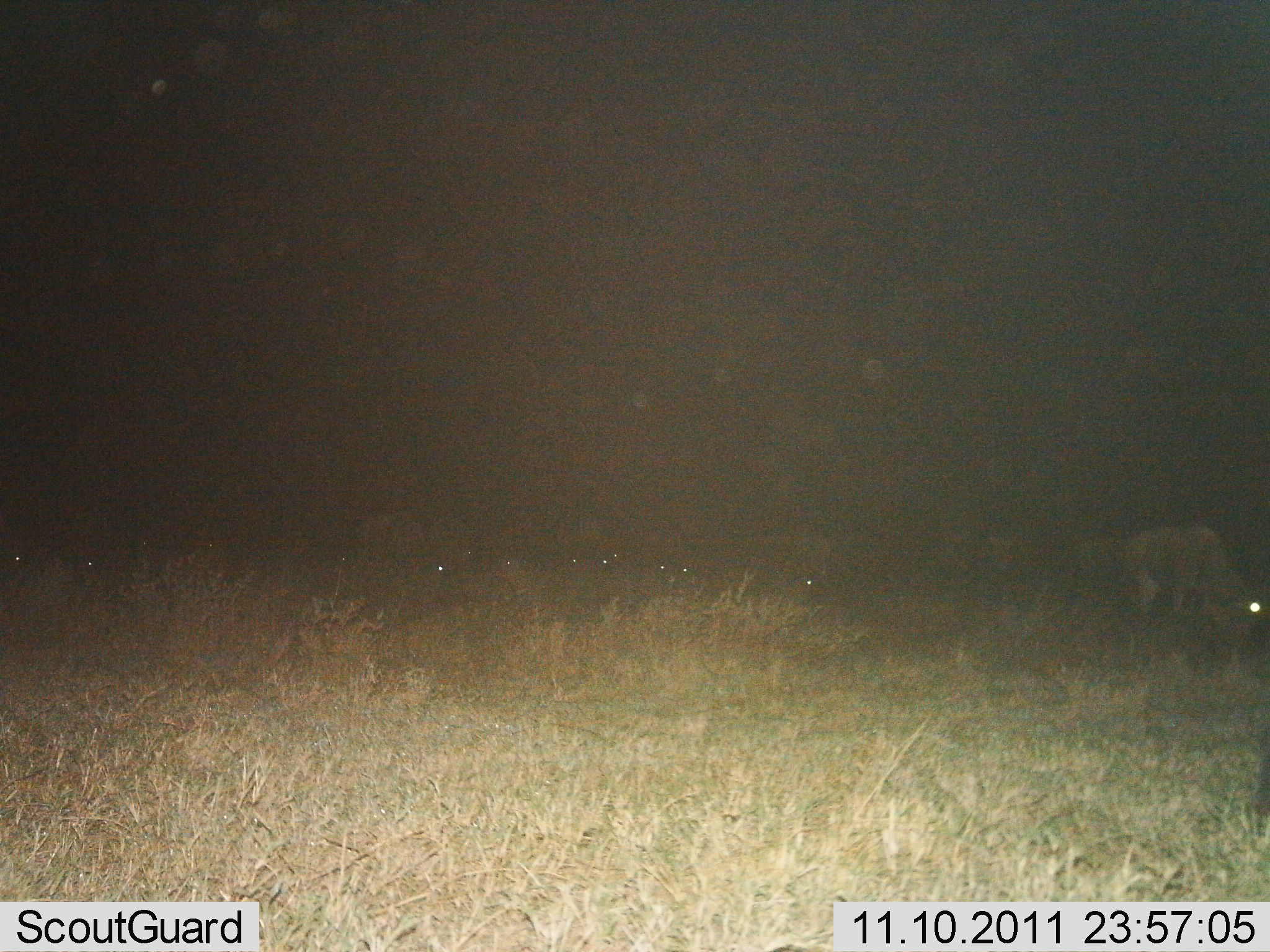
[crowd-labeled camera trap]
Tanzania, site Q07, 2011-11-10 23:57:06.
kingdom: Animalia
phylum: Chordata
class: Mammalia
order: Artiodactyla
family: Bovidae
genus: Connochaetes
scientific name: Connochaetes taurinus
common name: blue wildebeest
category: wildebeest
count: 11-50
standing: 58%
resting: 17%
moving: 17%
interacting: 0%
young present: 0%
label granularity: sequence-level